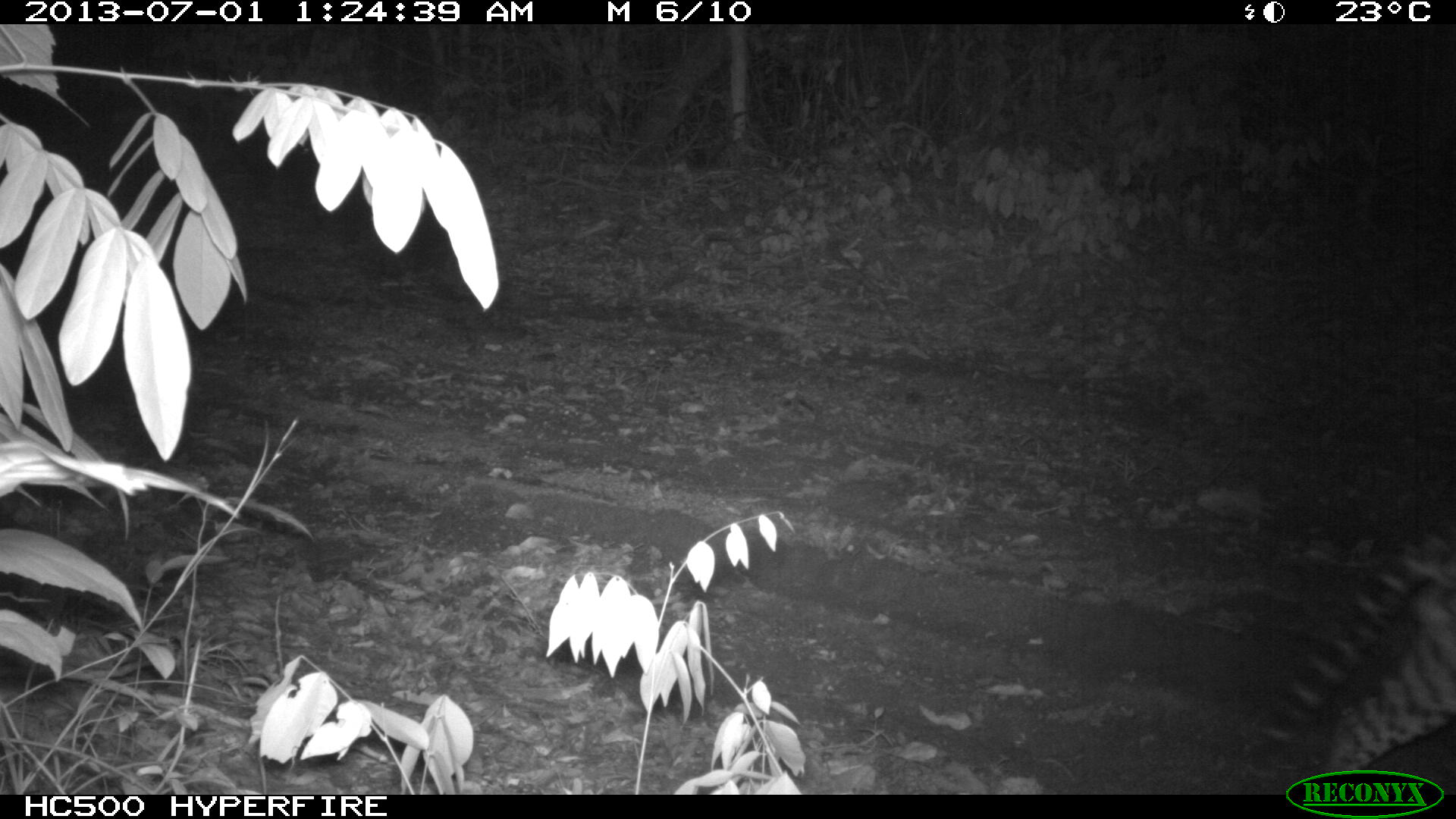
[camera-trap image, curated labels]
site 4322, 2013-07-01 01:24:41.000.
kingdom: Animalia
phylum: Chordata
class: Mammalia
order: Carnivora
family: Felidae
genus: Leopardus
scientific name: Leopardus pardalis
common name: ocelot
Leopardus pardalis (ocelot), count 1, sex male.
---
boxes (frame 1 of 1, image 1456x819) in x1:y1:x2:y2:
leopardus pardalis: 1245:519:1456:776